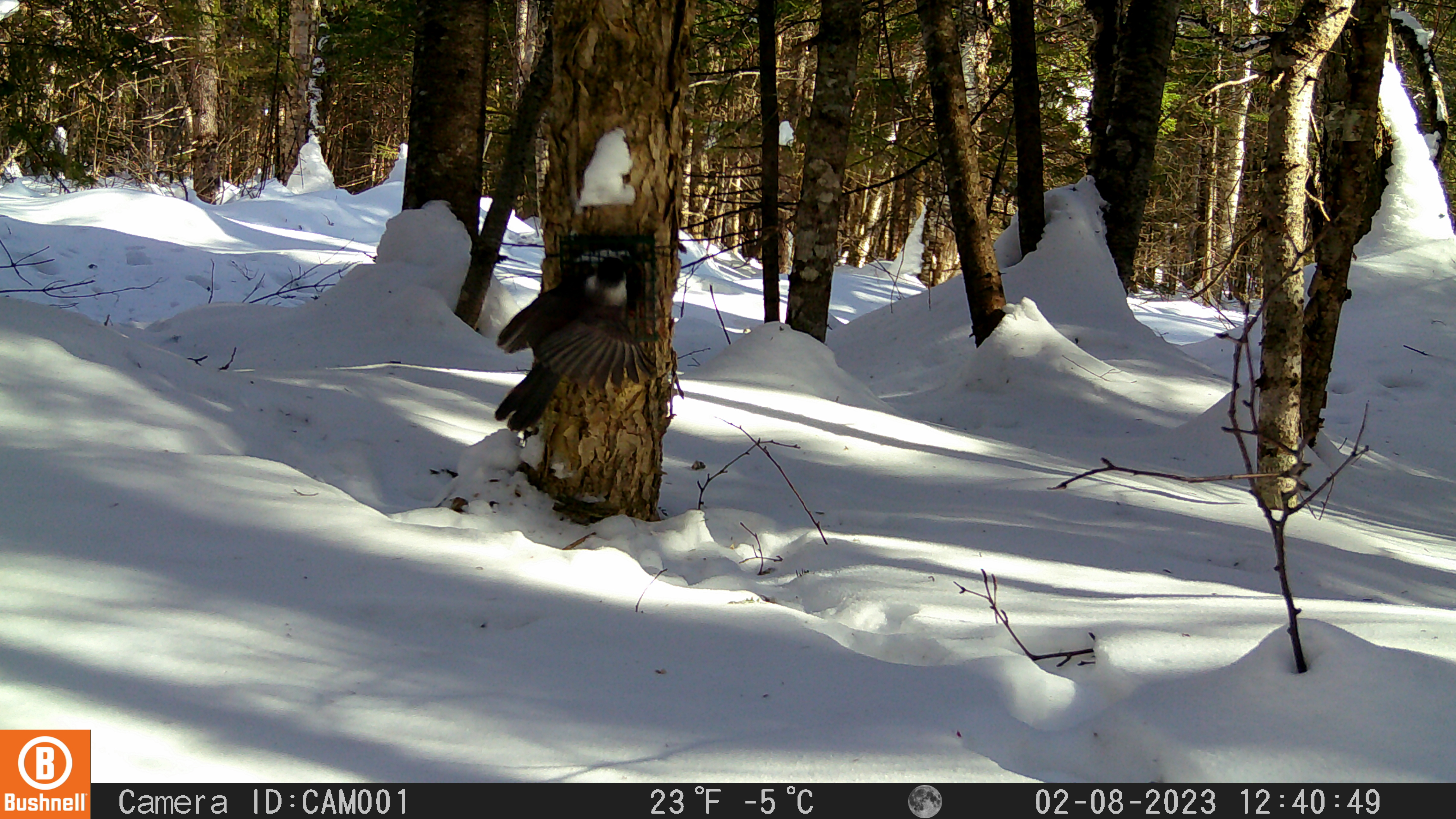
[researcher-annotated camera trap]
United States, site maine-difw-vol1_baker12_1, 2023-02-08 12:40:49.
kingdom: Animalia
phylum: Chordata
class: Aves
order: Passeriformes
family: Corvidae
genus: Perisoreus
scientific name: Perisoreus canadensis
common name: canada jay